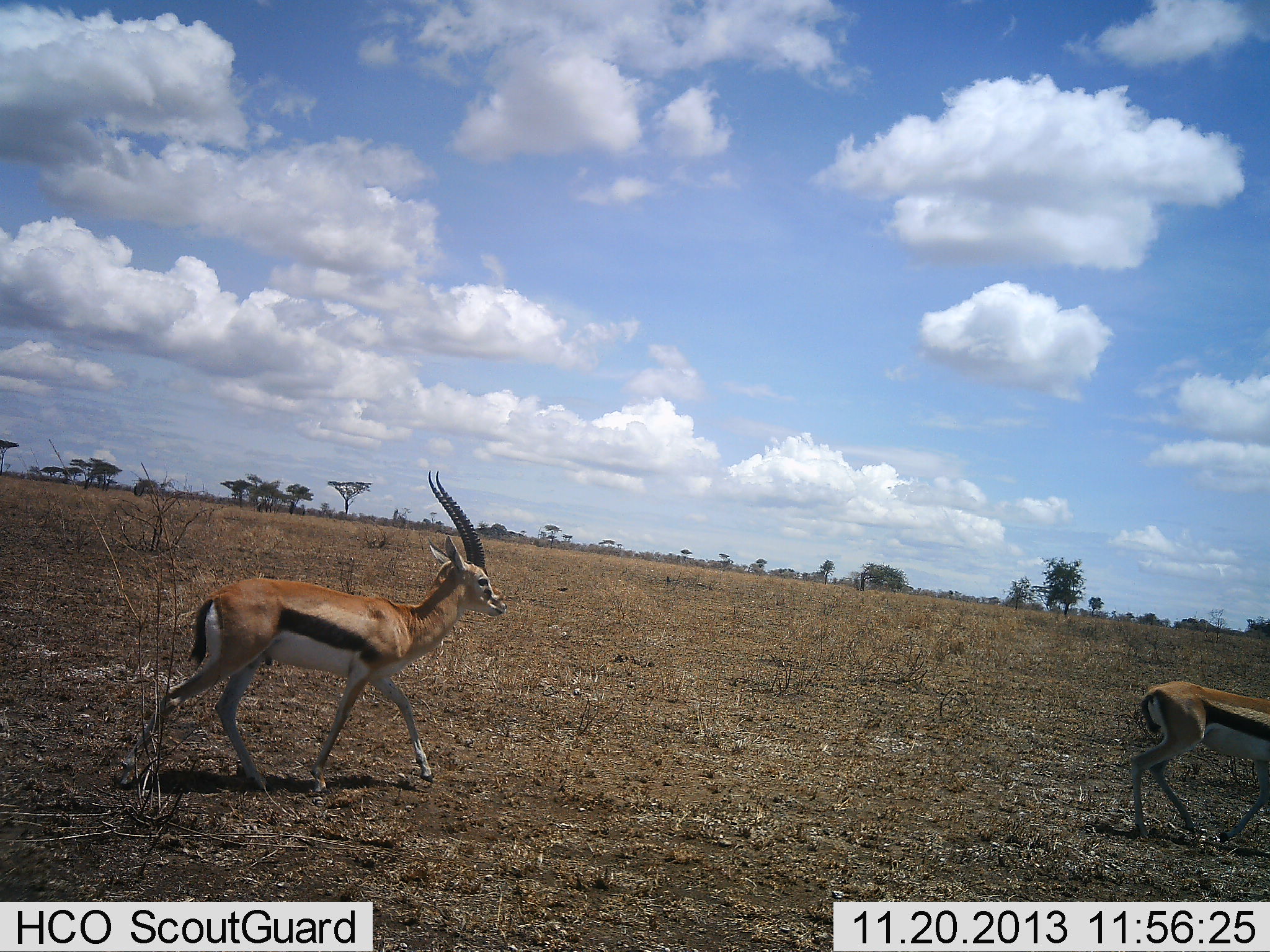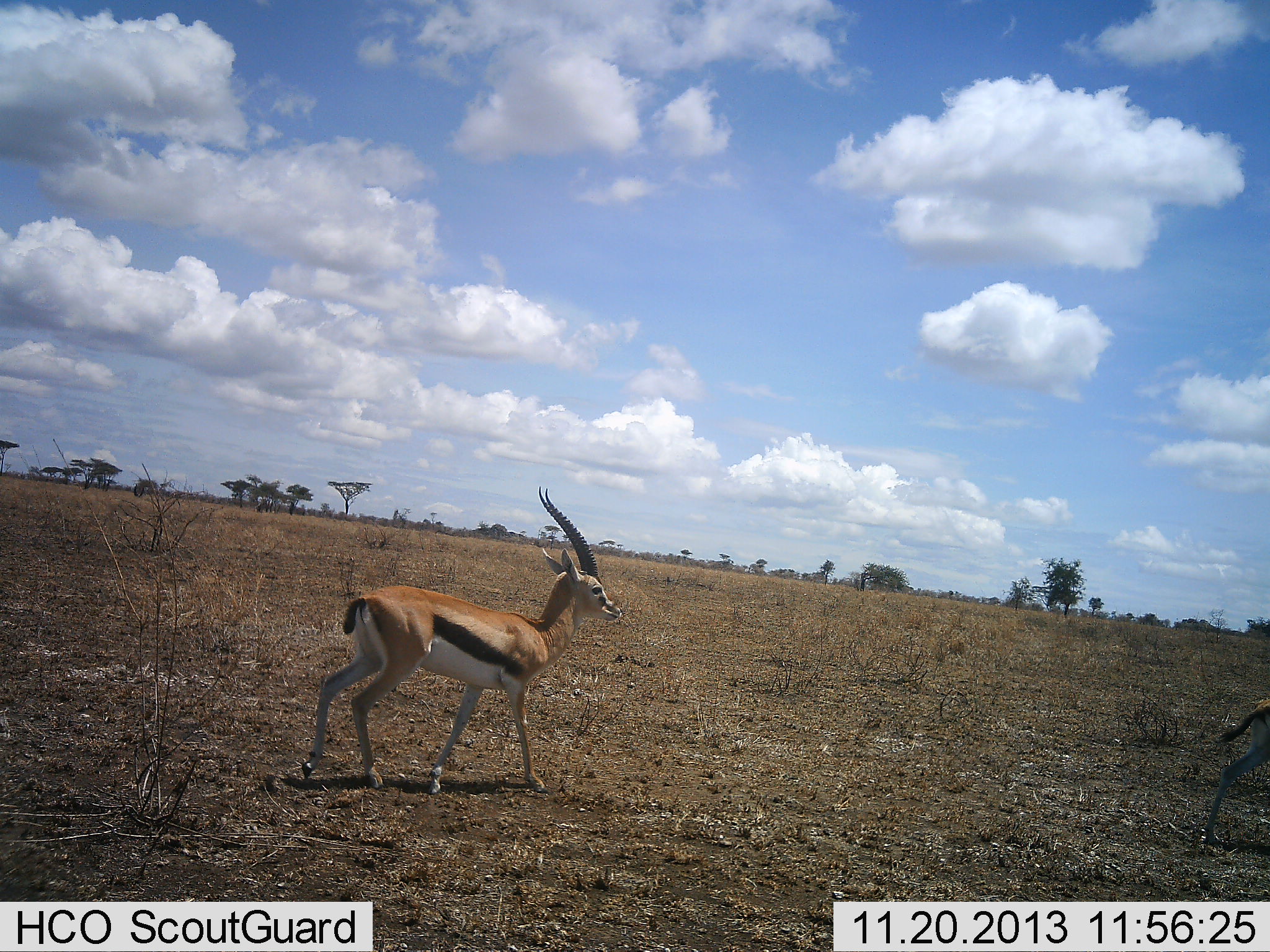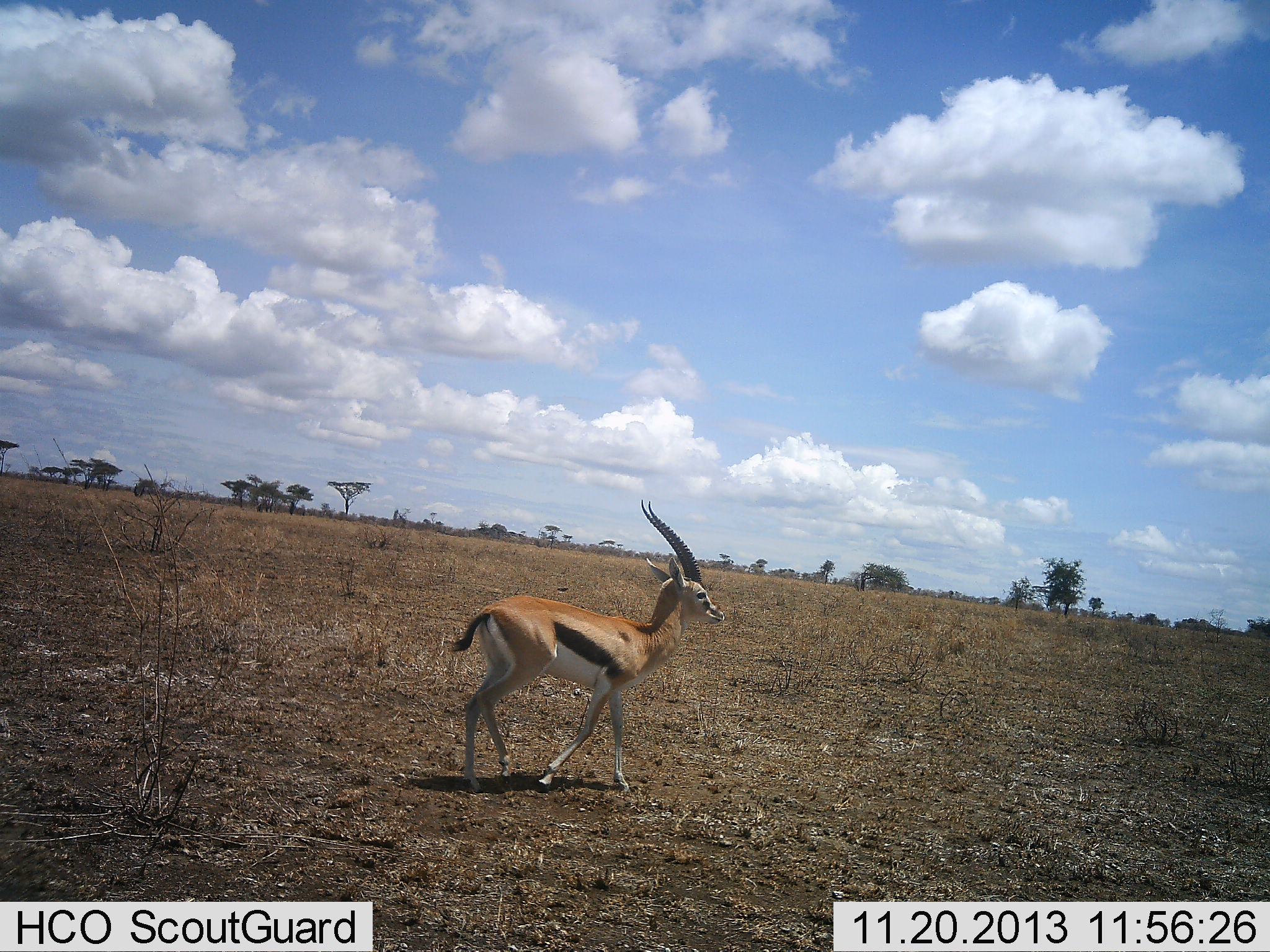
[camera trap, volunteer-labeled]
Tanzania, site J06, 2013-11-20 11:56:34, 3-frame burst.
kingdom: Animalia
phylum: Chordata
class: Mammalia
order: Artiodactyla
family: Bovidae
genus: Eudorcas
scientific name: Eudorcas thomsonii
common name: thomson's gazelle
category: gazellethomsons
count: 2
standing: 9%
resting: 0%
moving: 91%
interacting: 0%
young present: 2%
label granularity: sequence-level